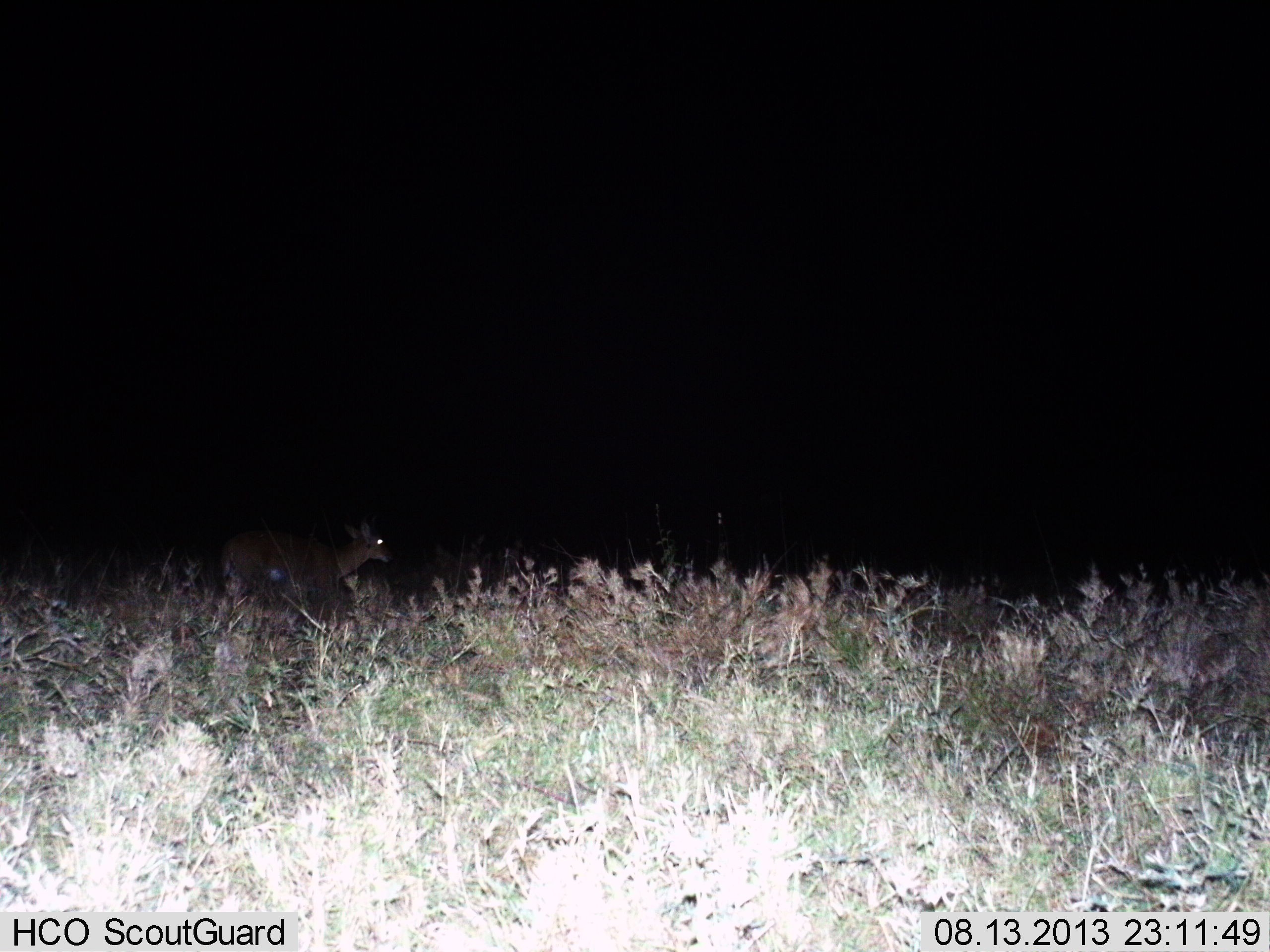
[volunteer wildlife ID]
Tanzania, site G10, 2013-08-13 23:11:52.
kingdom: Animalia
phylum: Chordata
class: Mammalia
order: Artiodactyla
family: Bovidae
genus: Redunca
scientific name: Redunca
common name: reedbuck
Reedbuck (Redunca), count 1. Behavior (volunteer vote fractions): standing 60%, resting 0%, moving 40%, interacting 0%. Young present (vote fraction): 0%. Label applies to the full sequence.